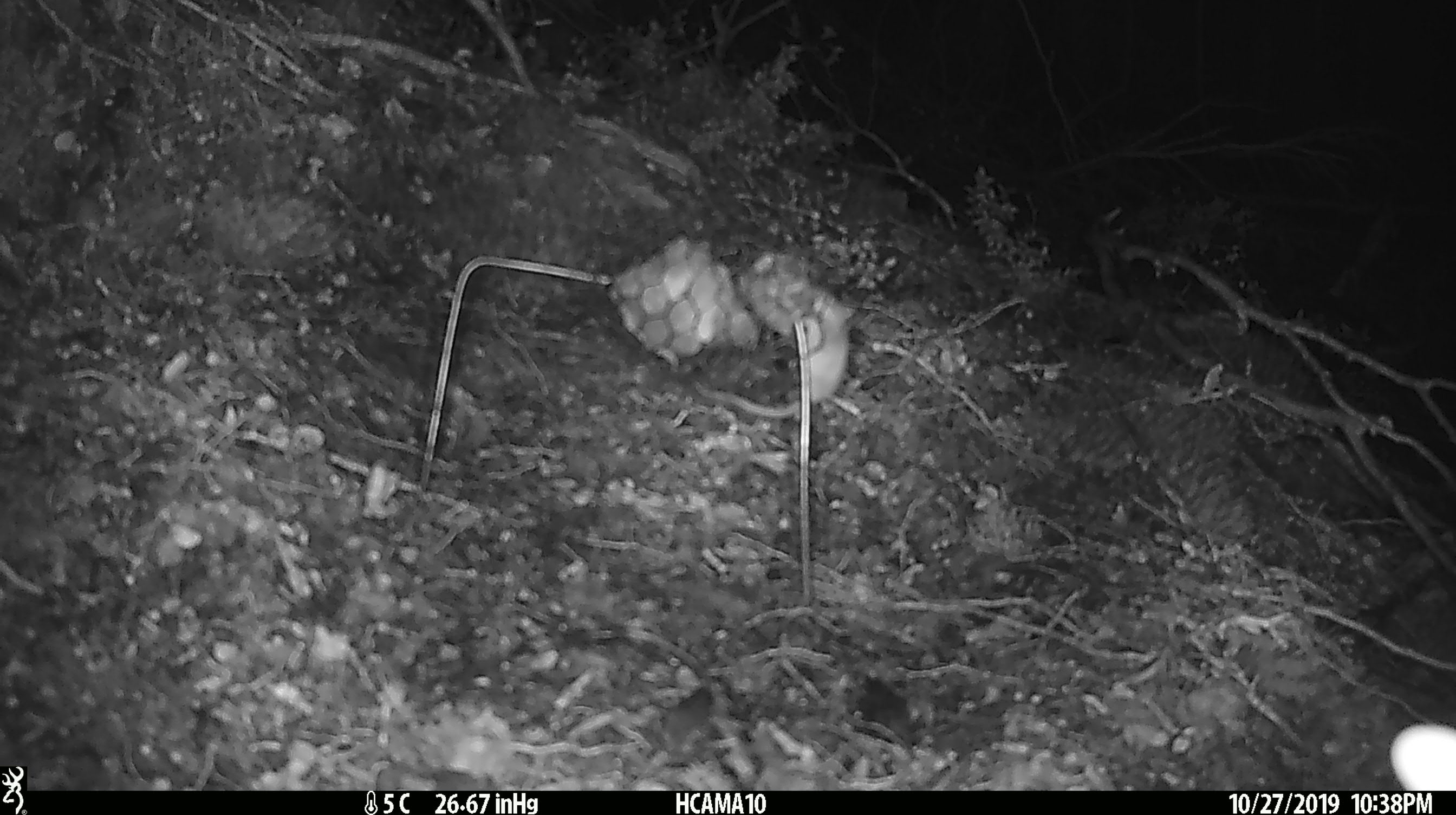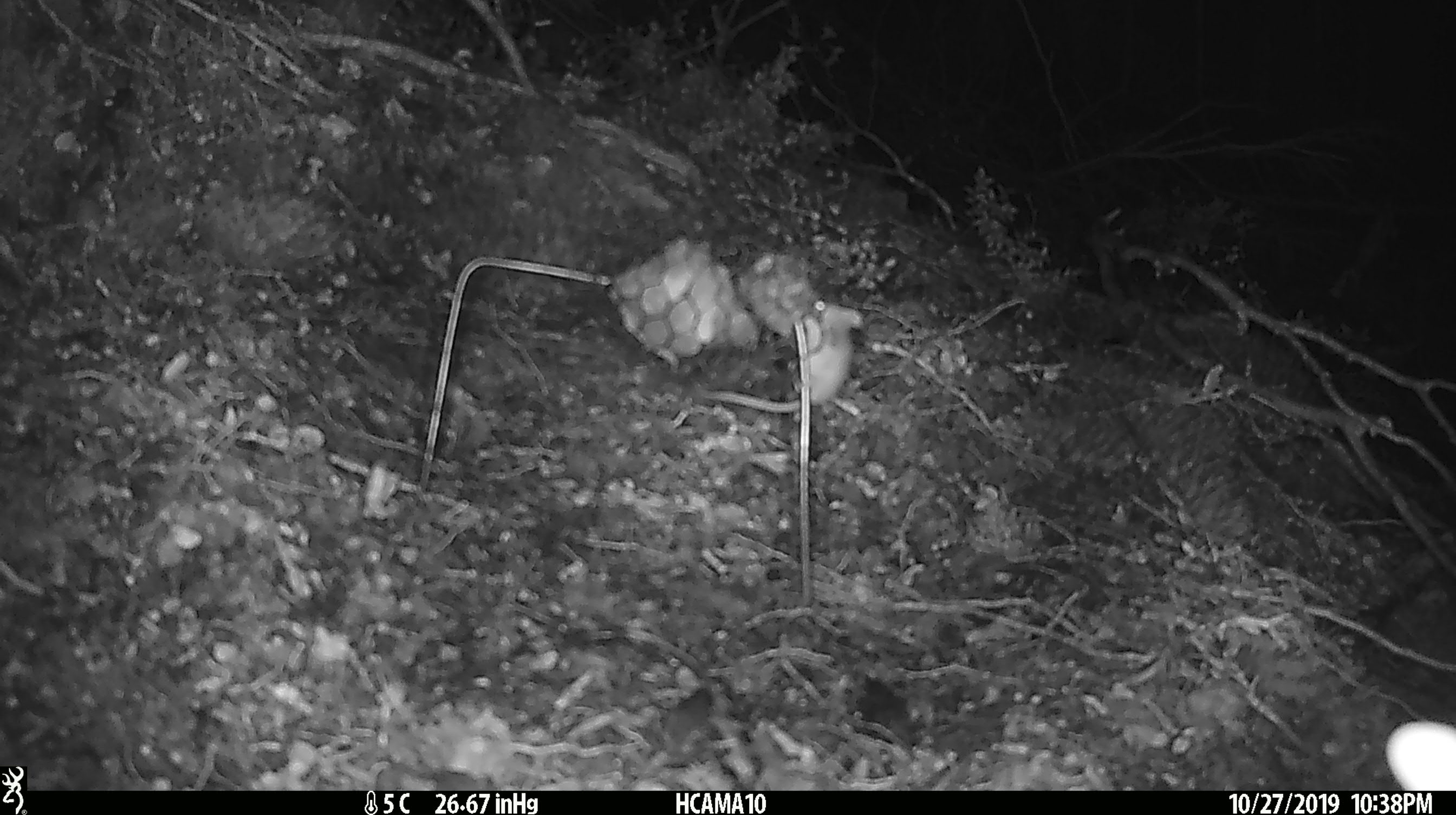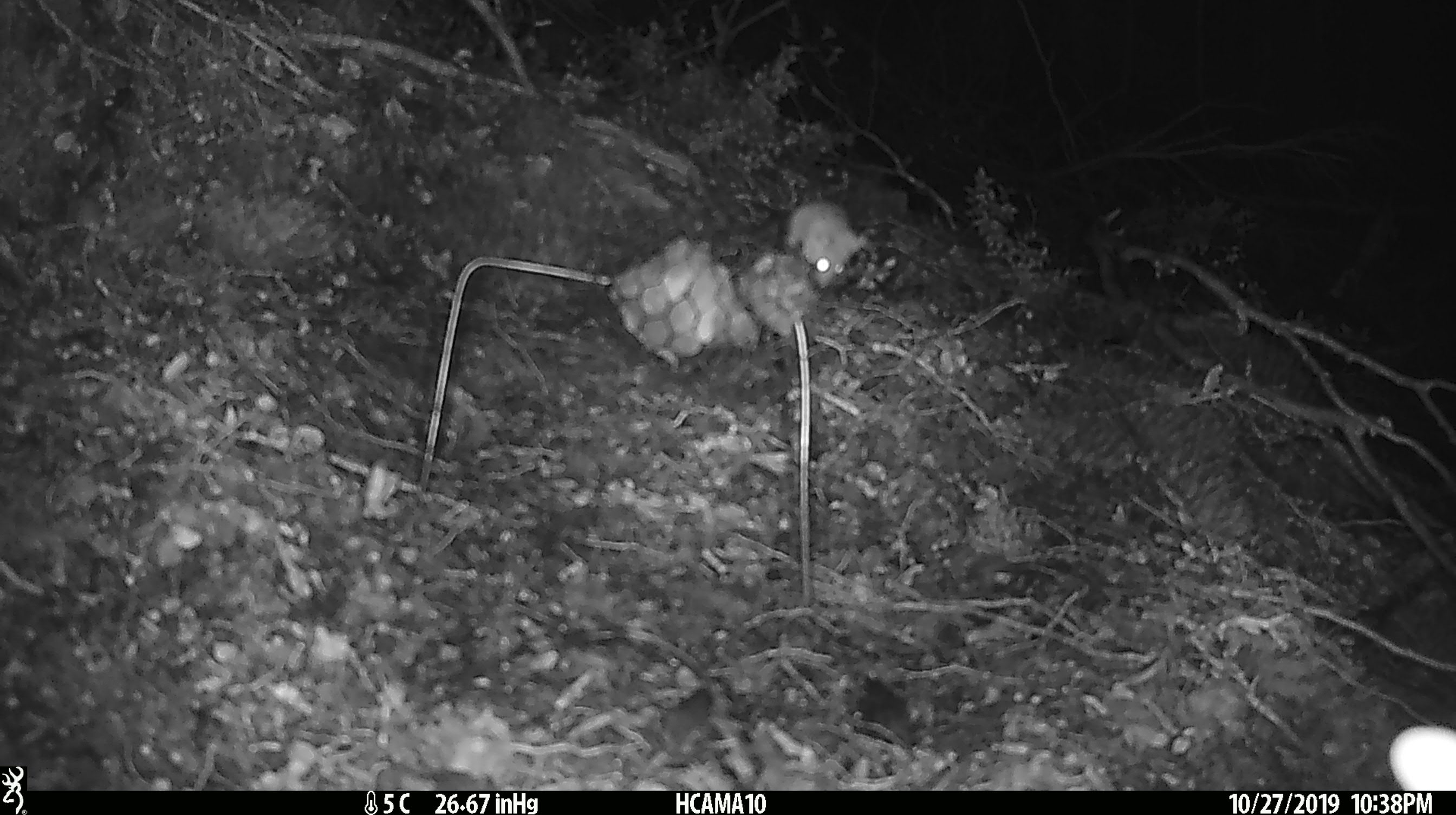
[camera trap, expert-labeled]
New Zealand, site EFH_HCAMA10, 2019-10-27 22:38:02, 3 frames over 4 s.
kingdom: Animalia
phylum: Chordata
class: Mammalia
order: Rodentia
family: Muridae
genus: Mus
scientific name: Mus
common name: mouse